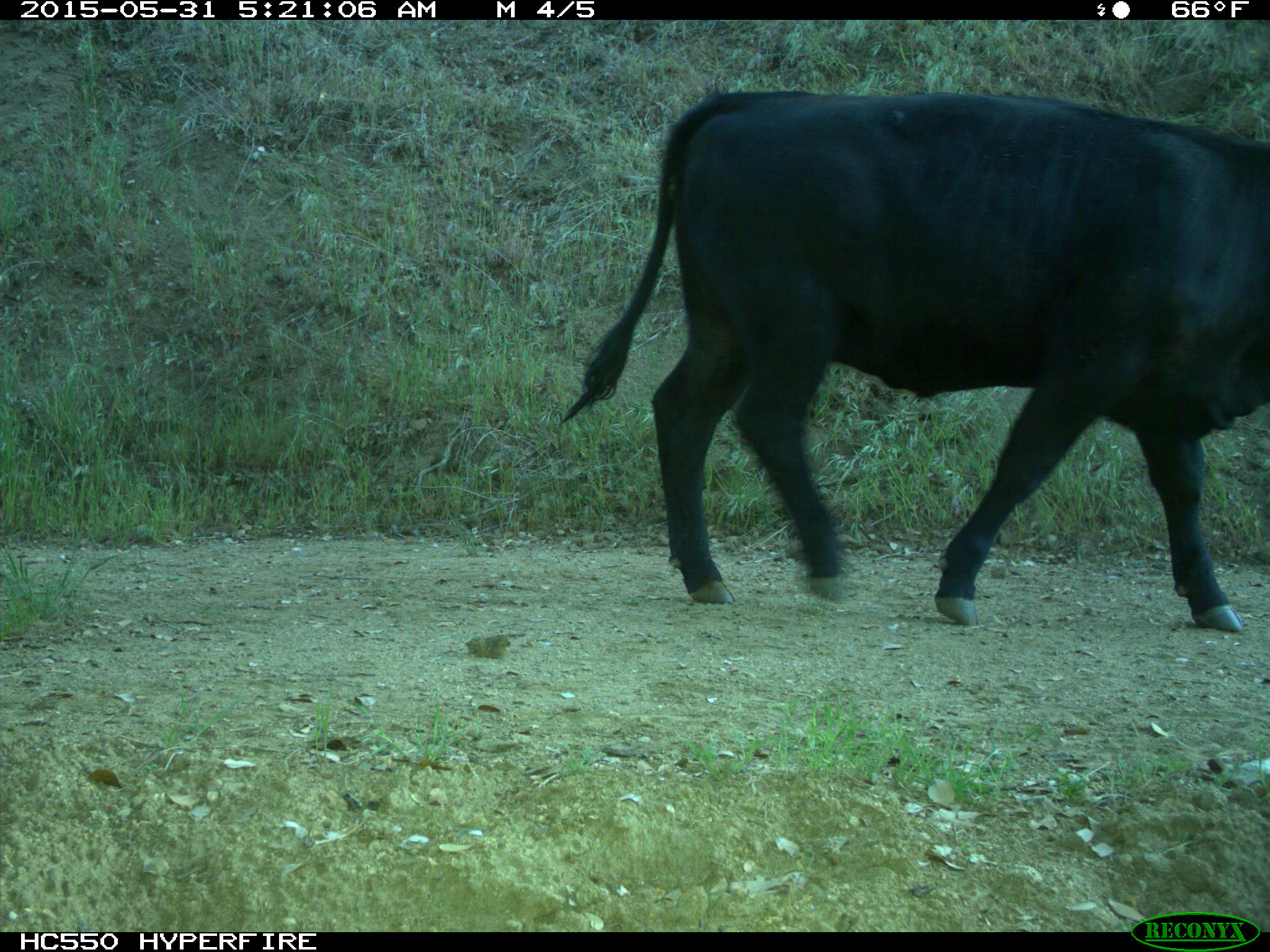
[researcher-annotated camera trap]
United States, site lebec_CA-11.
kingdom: Animalia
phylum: Chordata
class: Mammalia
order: Artiodactyla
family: Bovidae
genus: Bos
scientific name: Bos taurus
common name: domestic cow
Bos taurus (domestic cow).